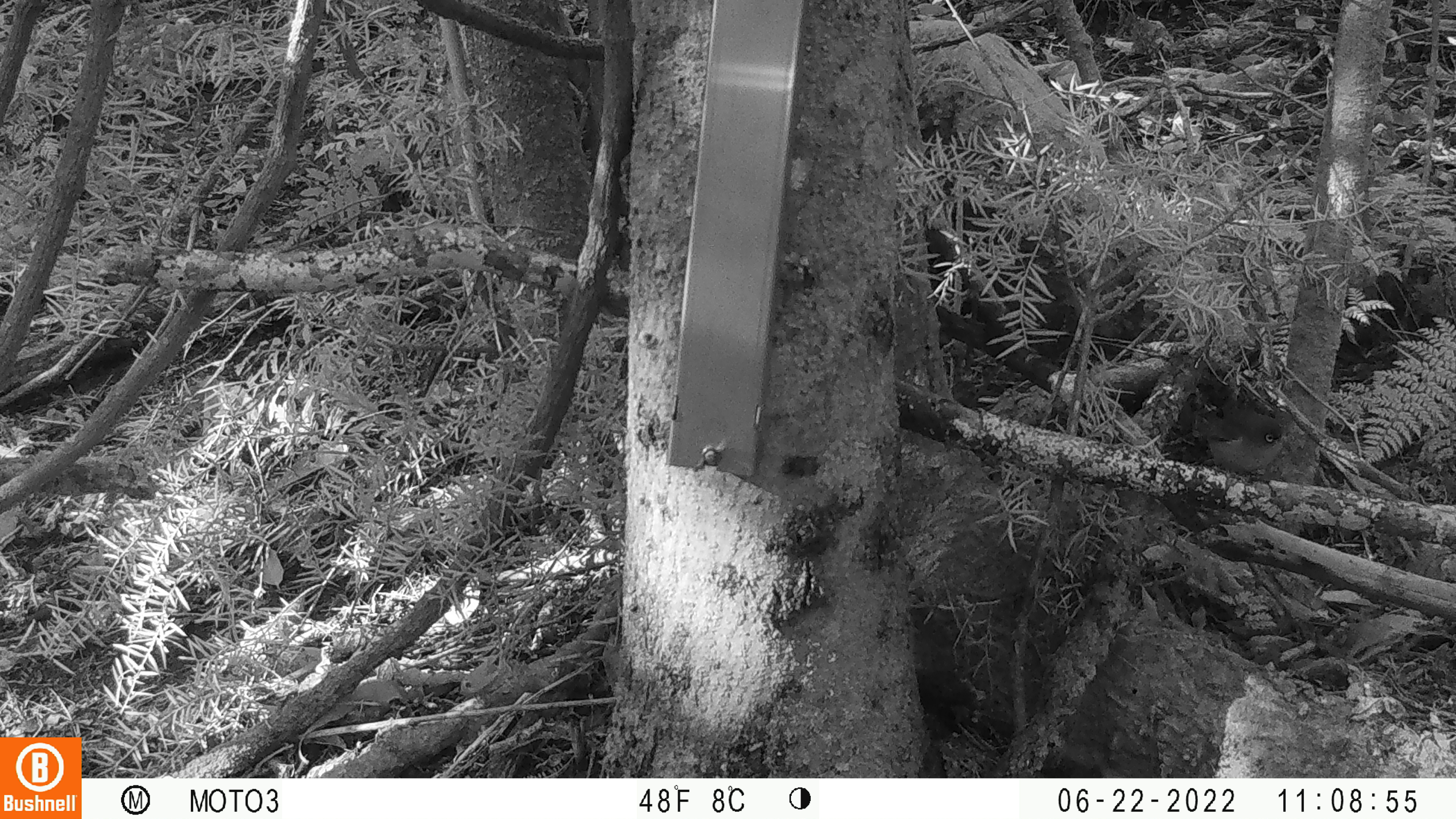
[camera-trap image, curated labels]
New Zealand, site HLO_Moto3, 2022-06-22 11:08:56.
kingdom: Animalia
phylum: Chordata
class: Aves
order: Passeriformes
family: Zosteropidae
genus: Zosterops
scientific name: Zosterops lateralis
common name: silvereye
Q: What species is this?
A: Silvereye (Zosterops lateralis).